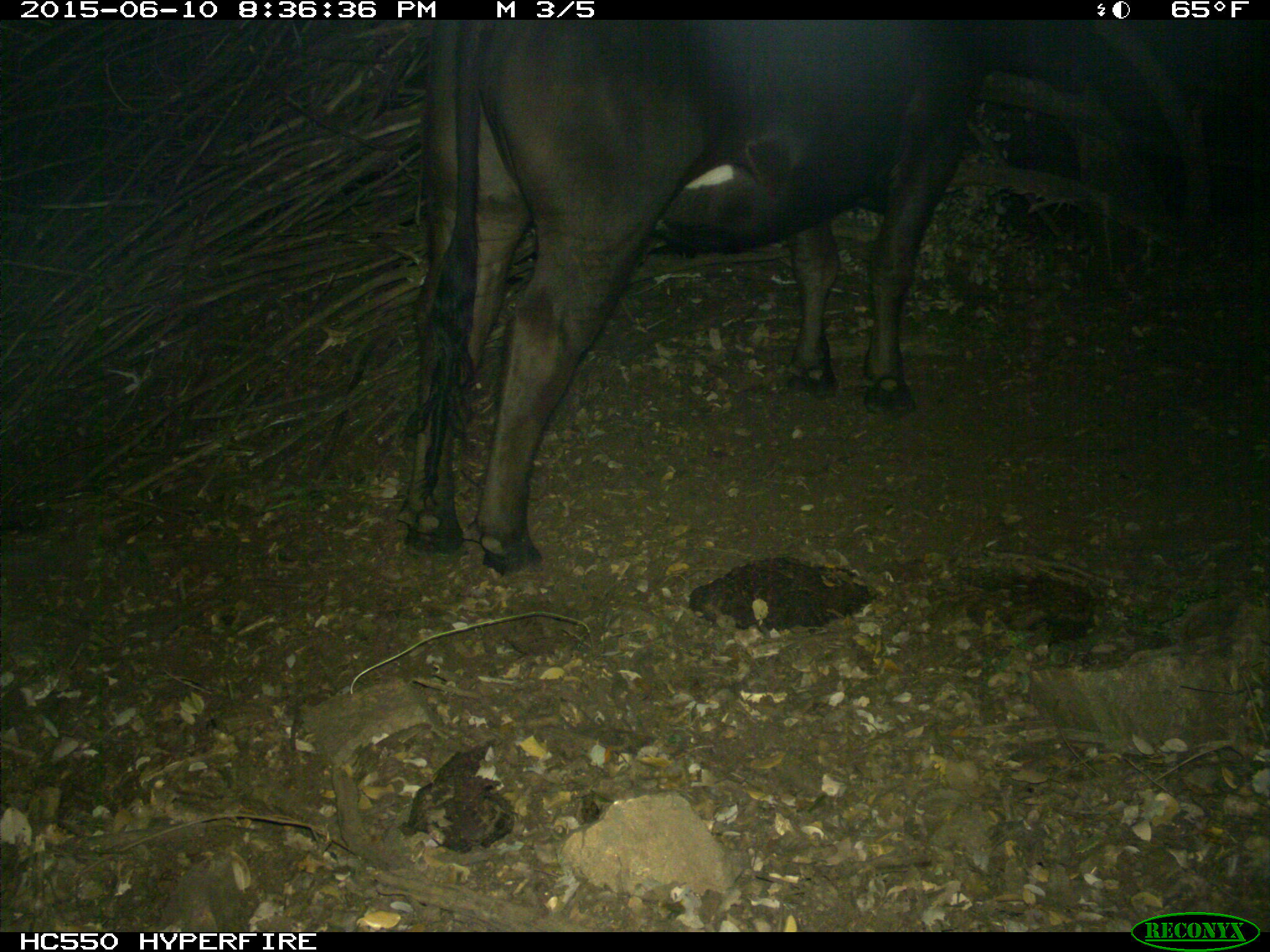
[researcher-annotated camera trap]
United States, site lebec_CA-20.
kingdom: Animalia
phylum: Chordata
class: Mammalia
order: Artiodactyla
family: Bovidae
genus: Bos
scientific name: Bos taurus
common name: domestic cow